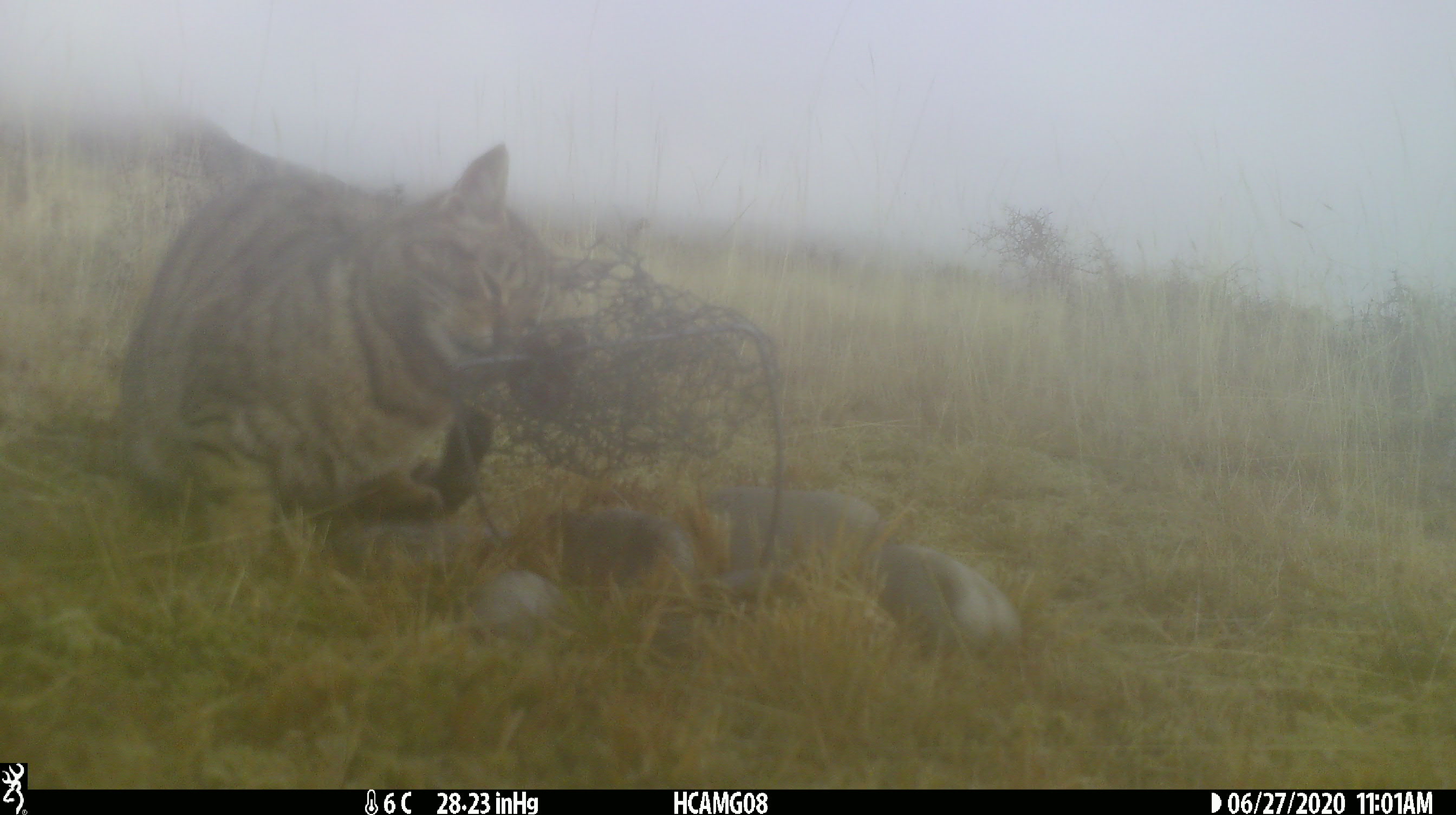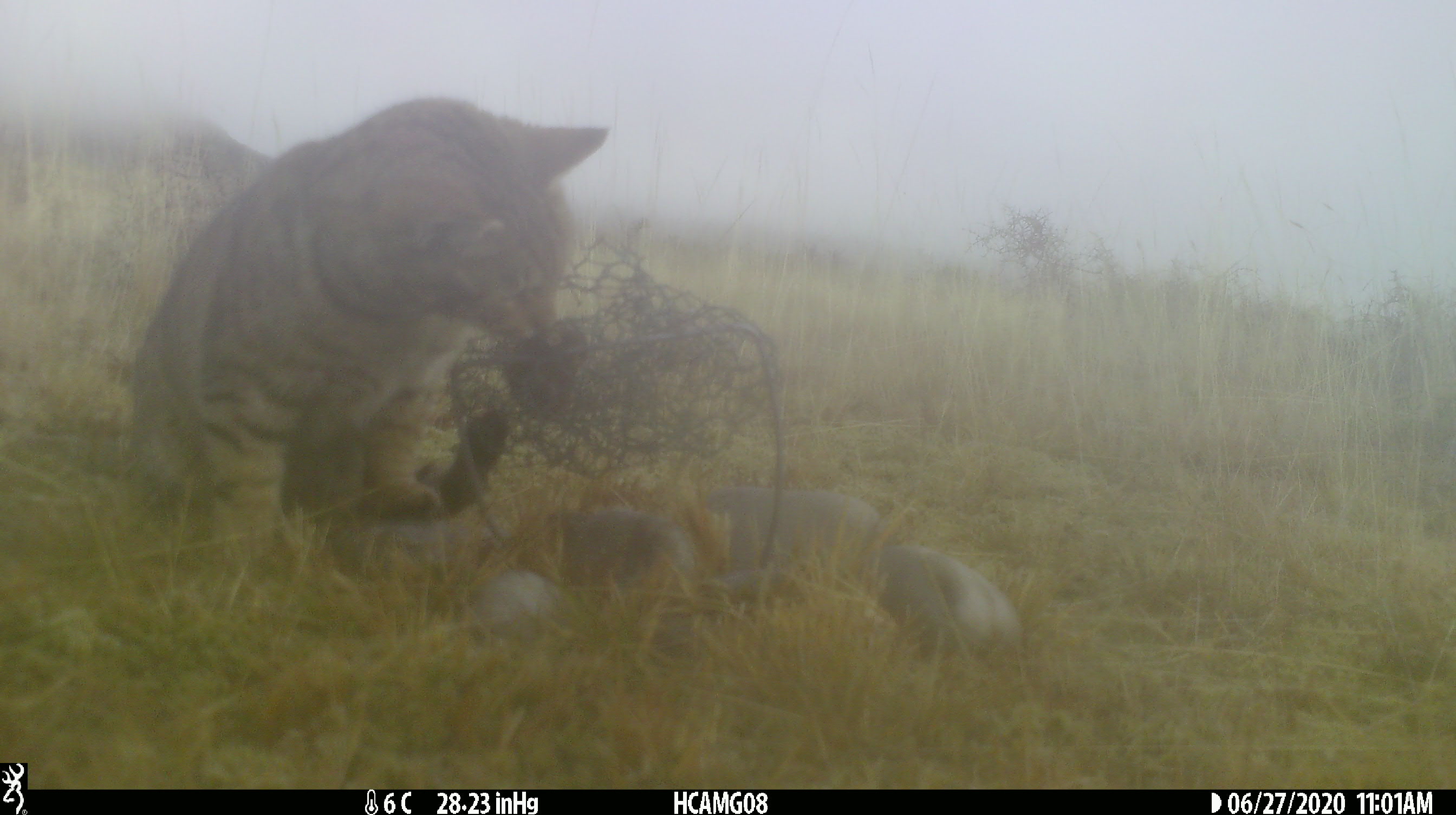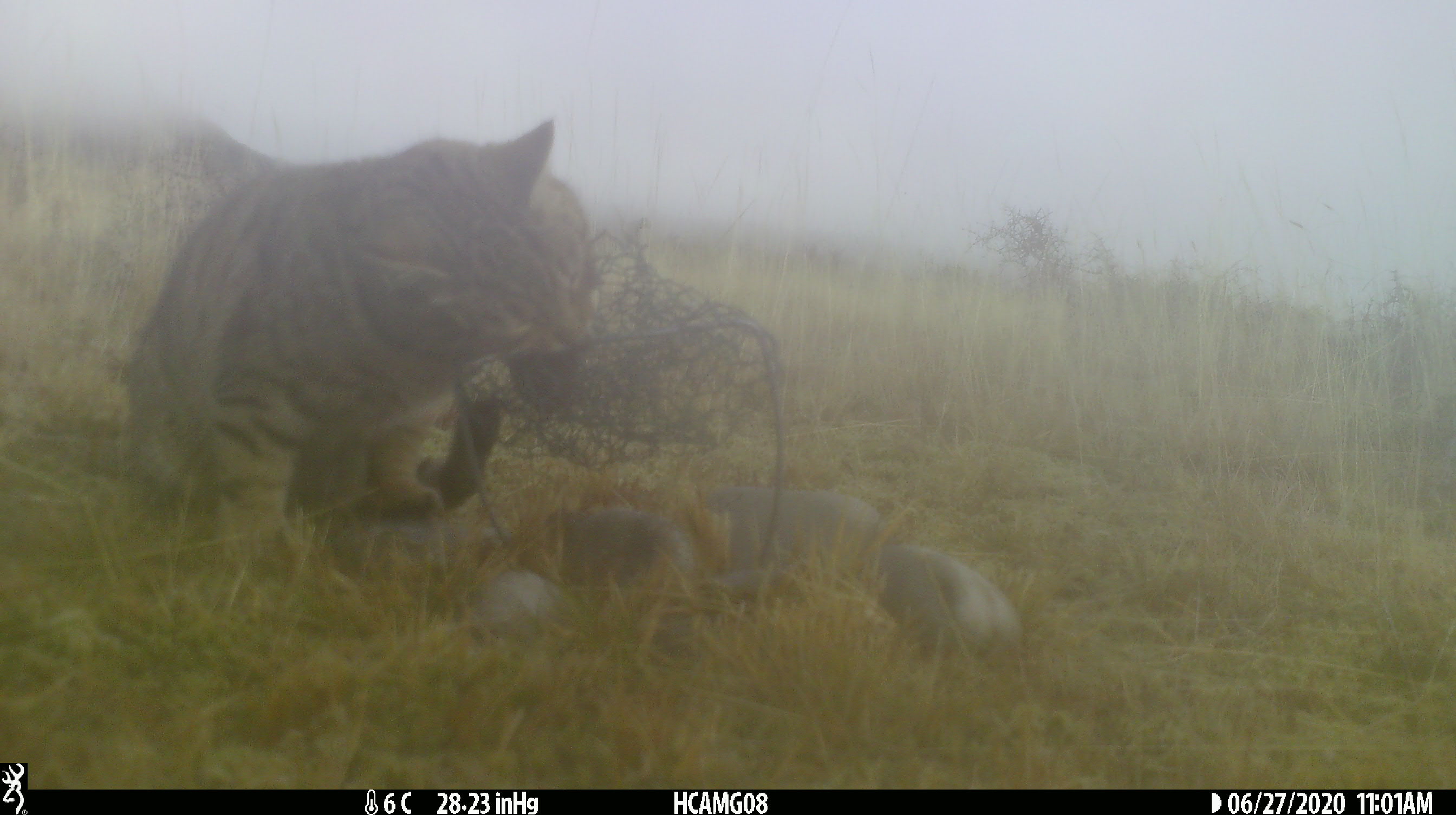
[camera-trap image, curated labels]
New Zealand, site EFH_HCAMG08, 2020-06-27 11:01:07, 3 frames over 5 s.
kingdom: Animalia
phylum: Chordata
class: Mammalia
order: Carnivora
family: Felidae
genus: Felis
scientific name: Felis catus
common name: domestic cat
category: cat